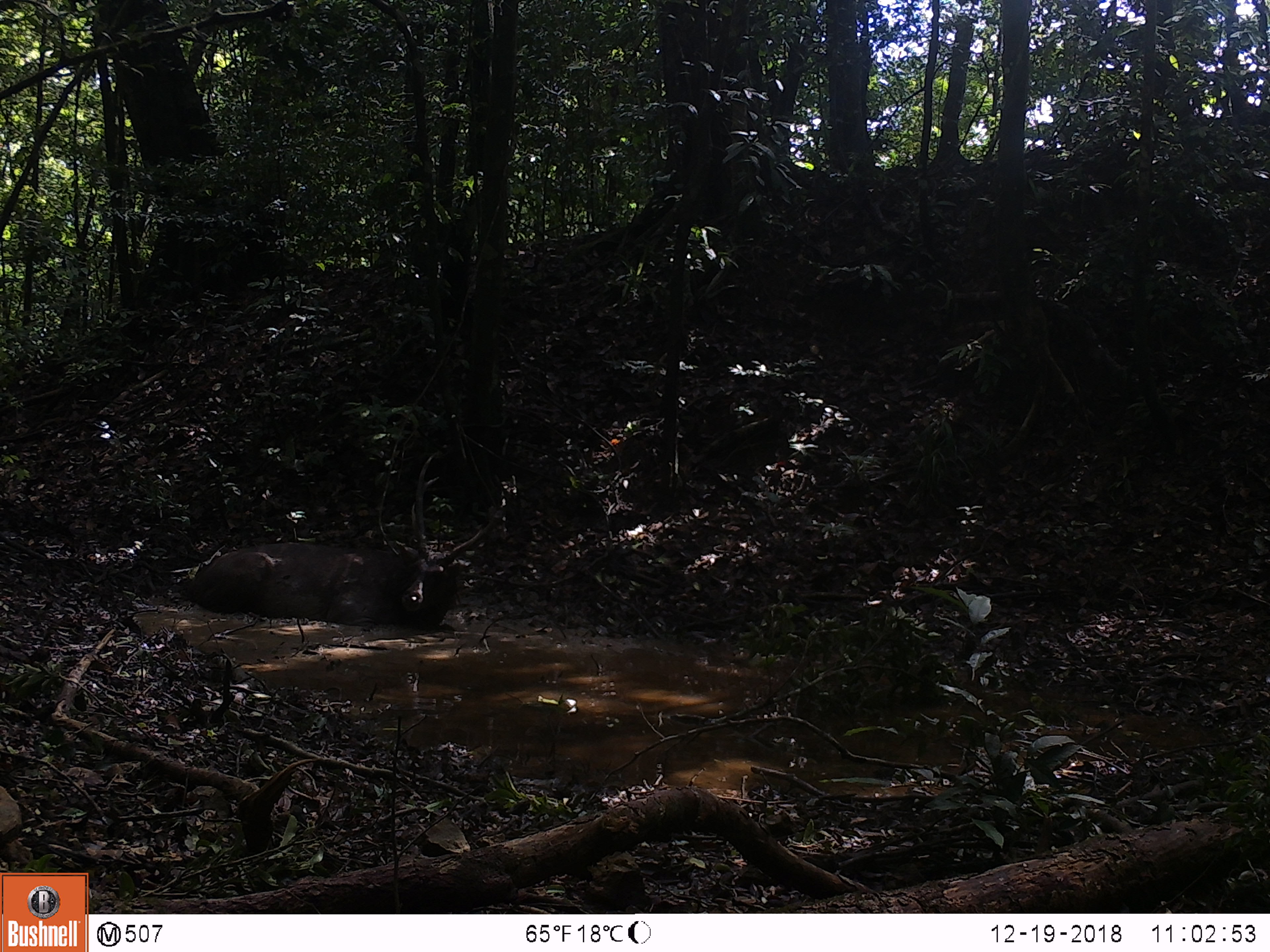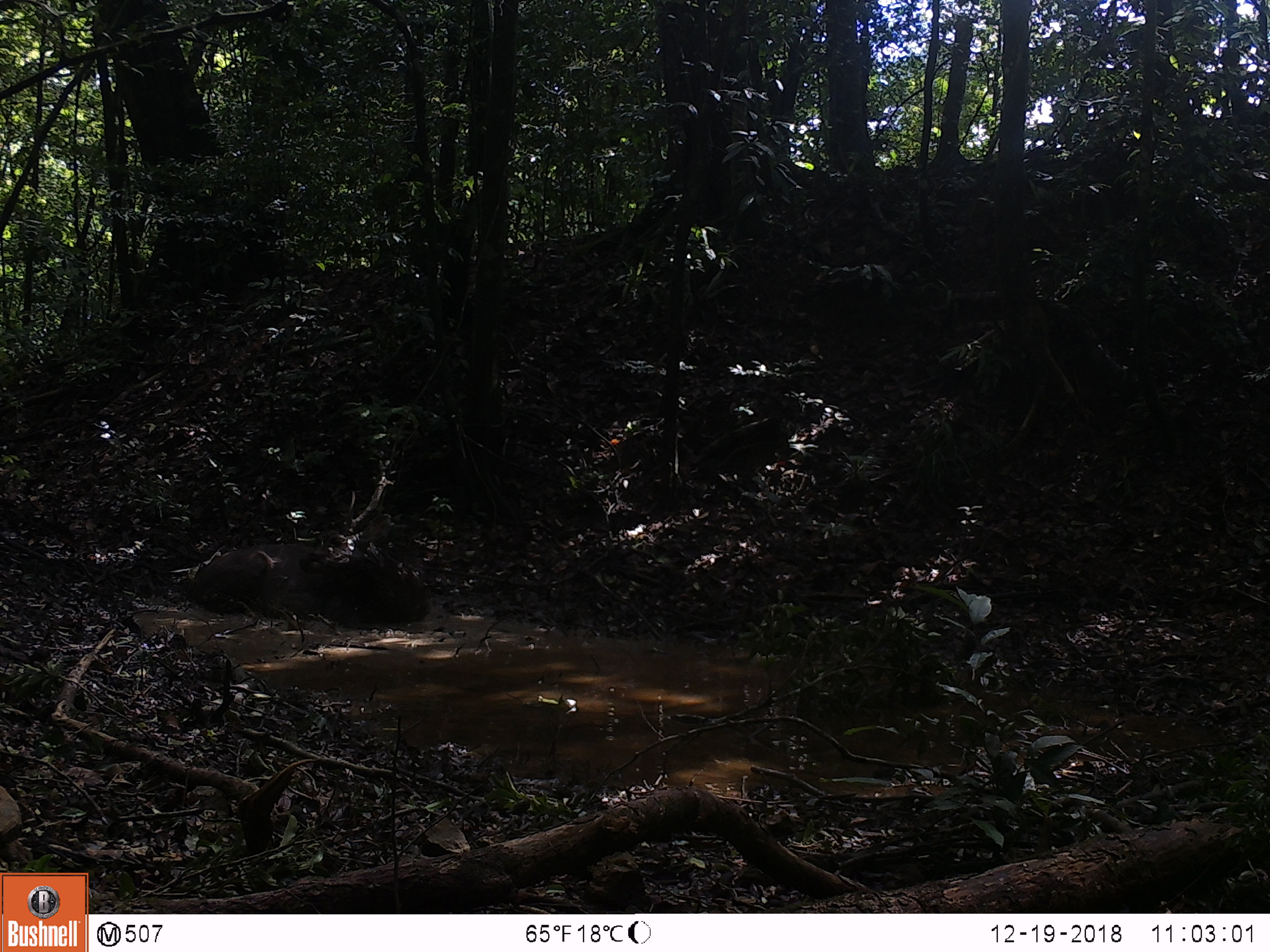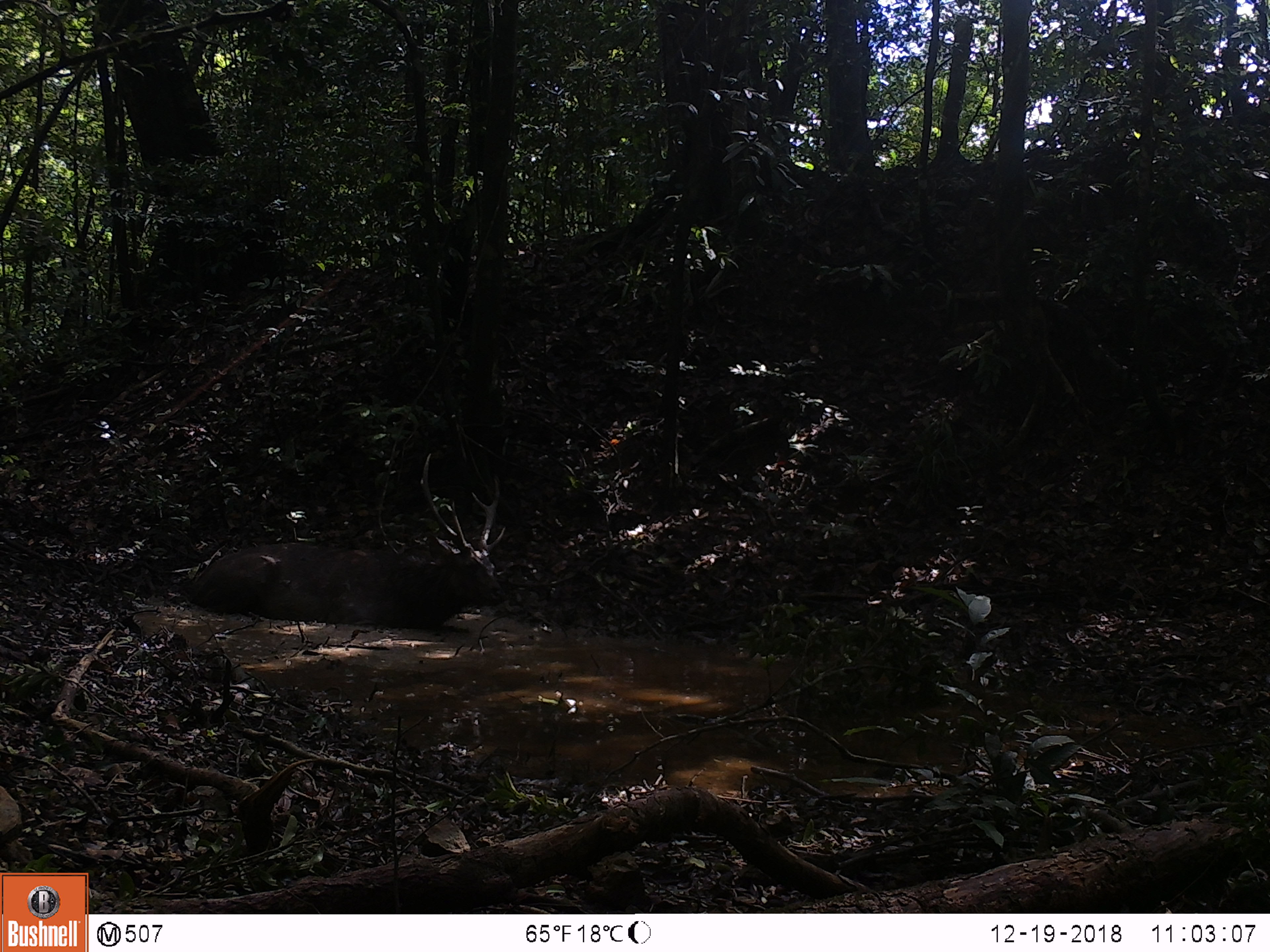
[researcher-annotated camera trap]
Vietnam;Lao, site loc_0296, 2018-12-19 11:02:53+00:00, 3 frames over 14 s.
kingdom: Animalia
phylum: Chordata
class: Mammalia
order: Artiodactyla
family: Cervidae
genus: Rusa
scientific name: Rusa unicolor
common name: sambar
Sambar (Rusa unicolor). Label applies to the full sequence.